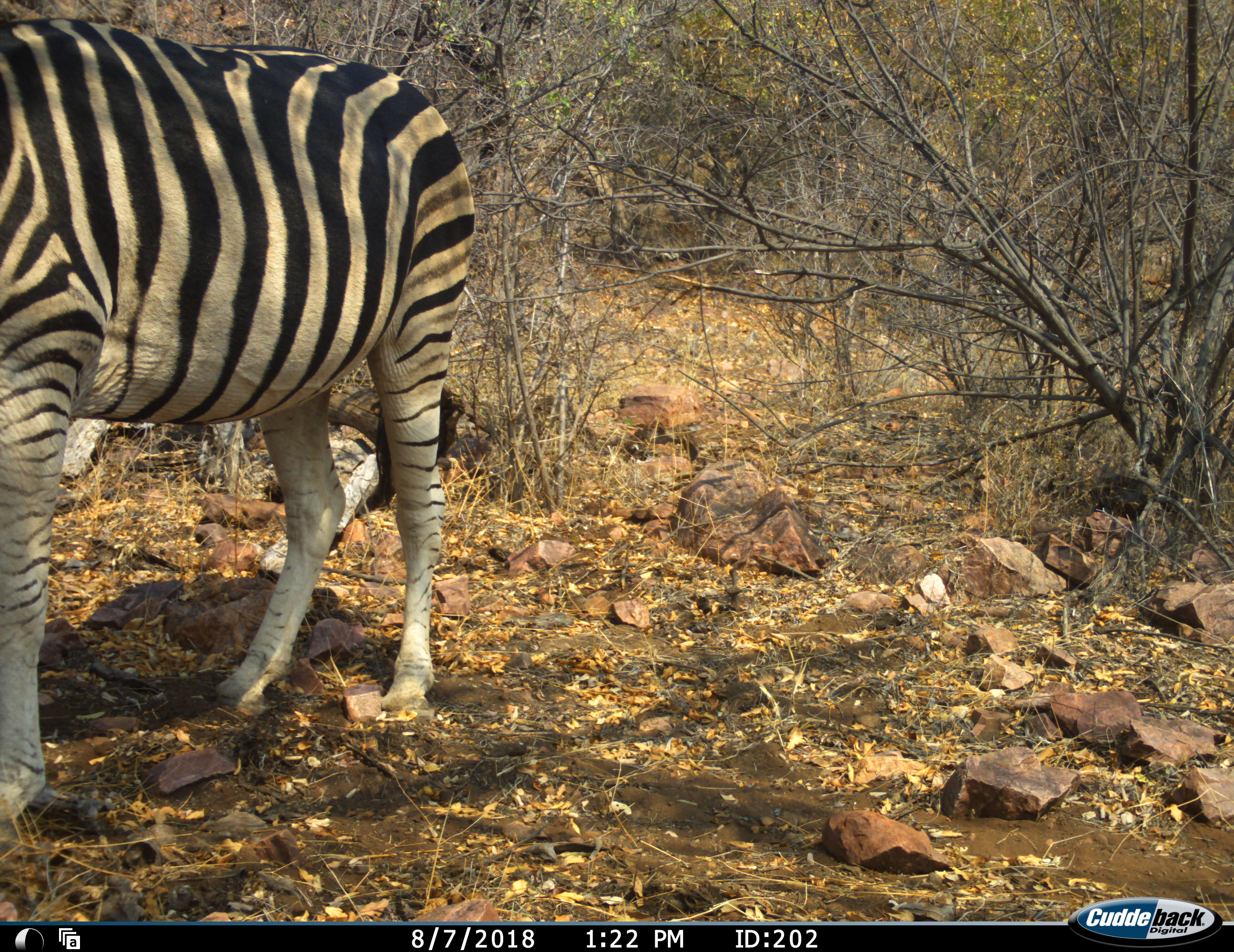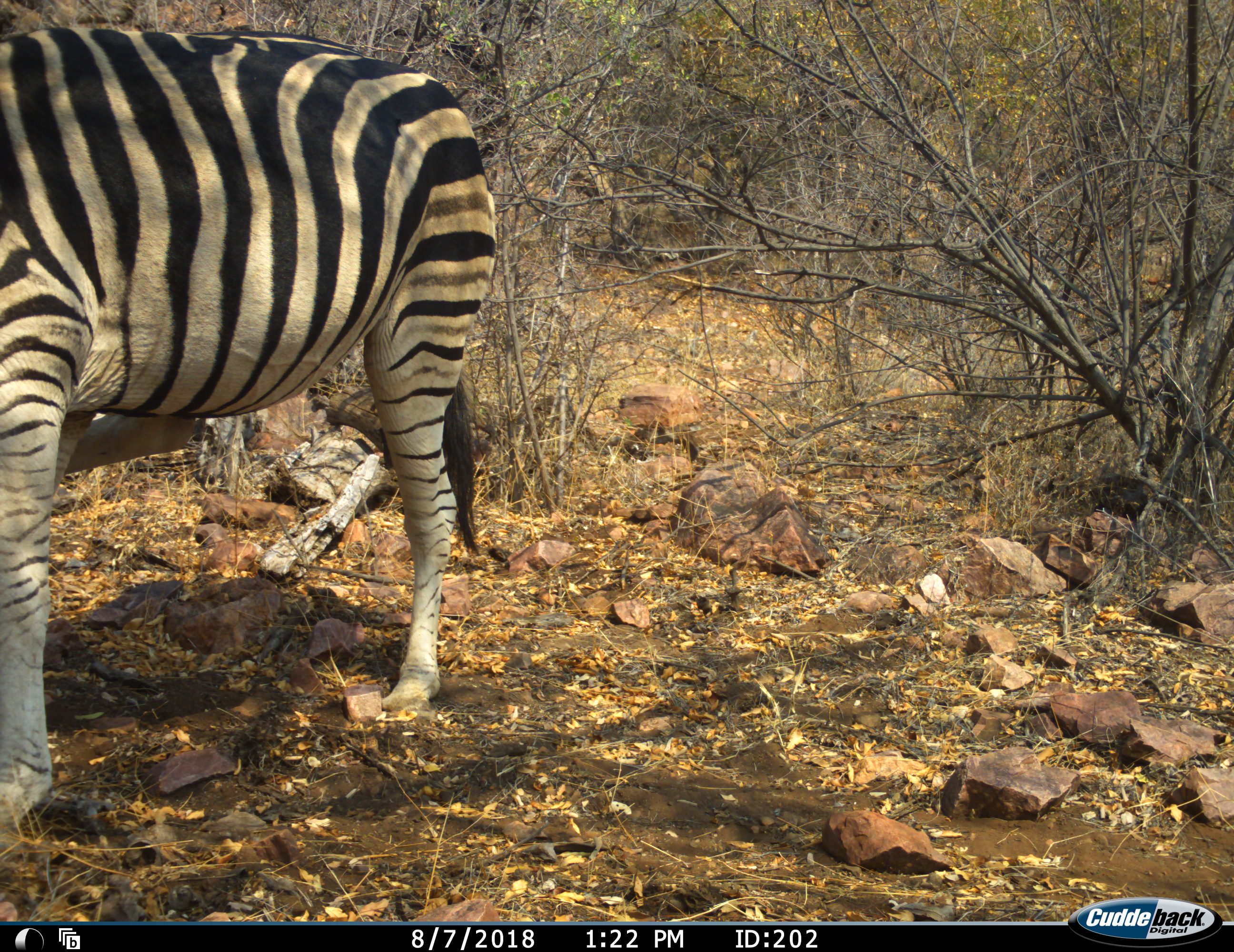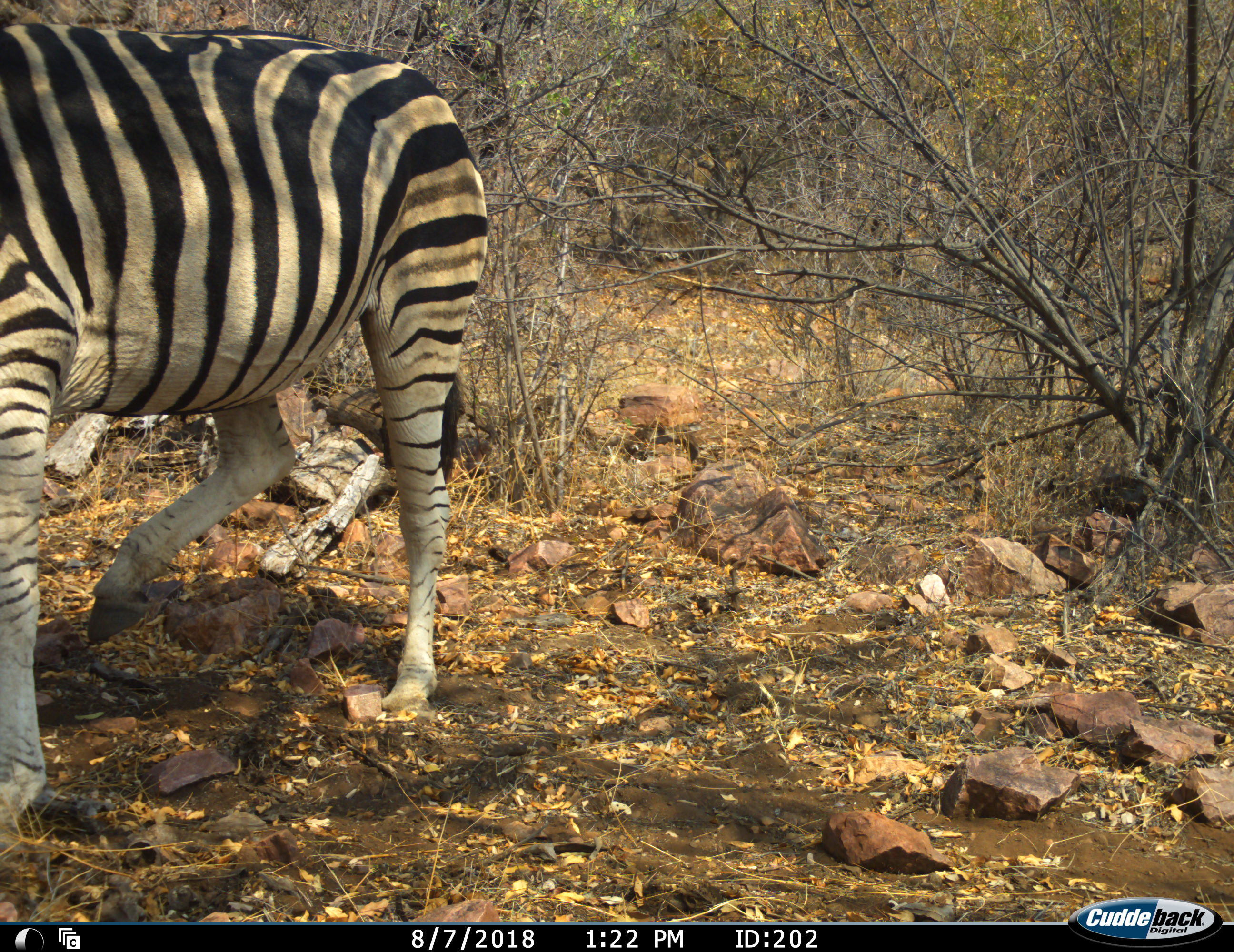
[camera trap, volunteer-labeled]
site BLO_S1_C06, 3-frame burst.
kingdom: Animalia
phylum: Chordata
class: Mammalia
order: Perissodactyla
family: Equidae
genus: Equus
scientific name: Equus quagga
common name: plains zebra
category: zebraplains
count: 1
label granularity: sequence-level